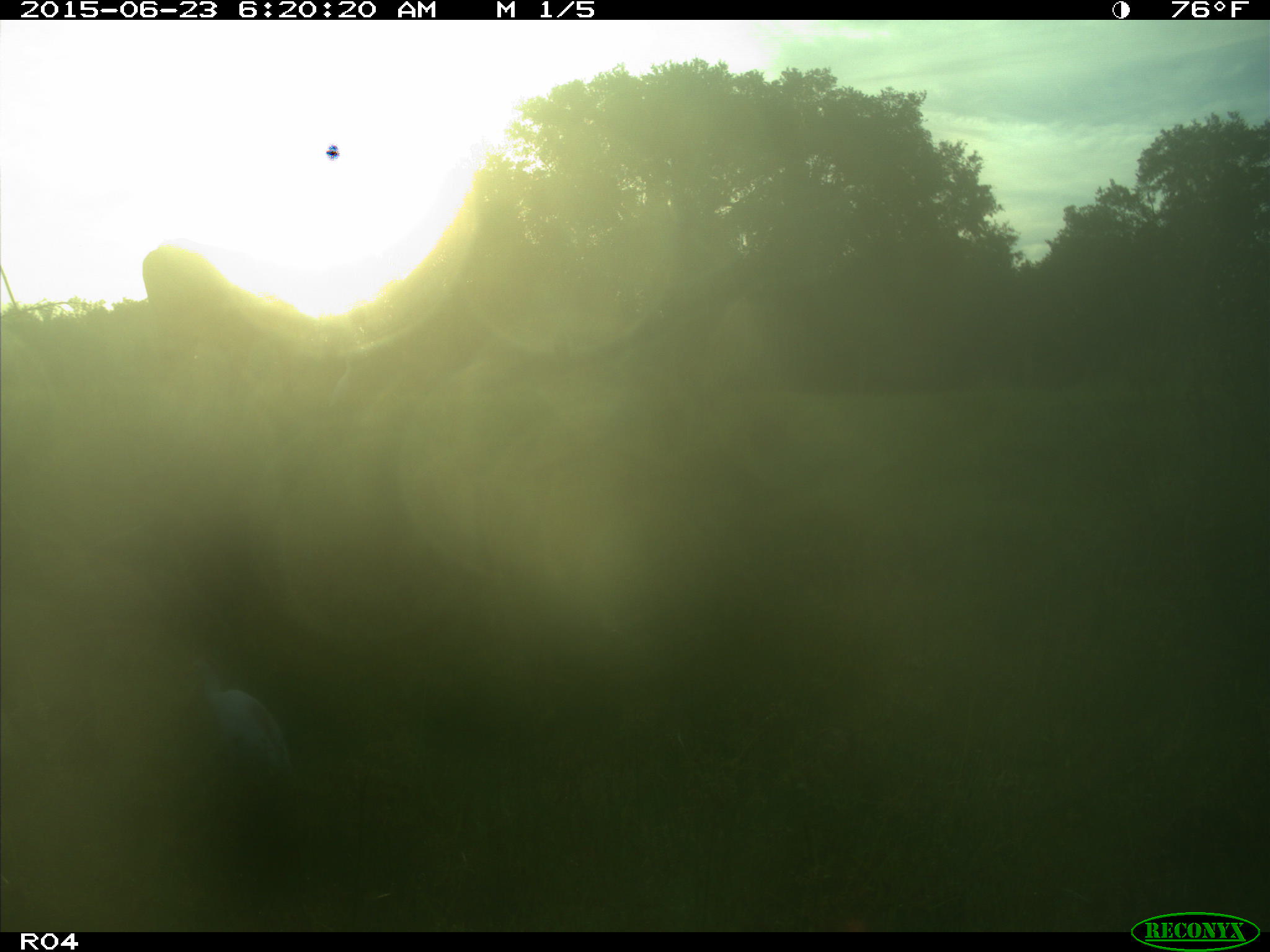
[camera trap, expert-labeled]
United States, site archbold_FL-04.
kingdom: Animalia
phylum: Chordata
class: Mammalia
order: Artiodactyla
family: Bovidae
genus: Bos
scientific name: Bos taurus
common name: domestic cow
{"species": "Bos taurus (domestic cow)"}